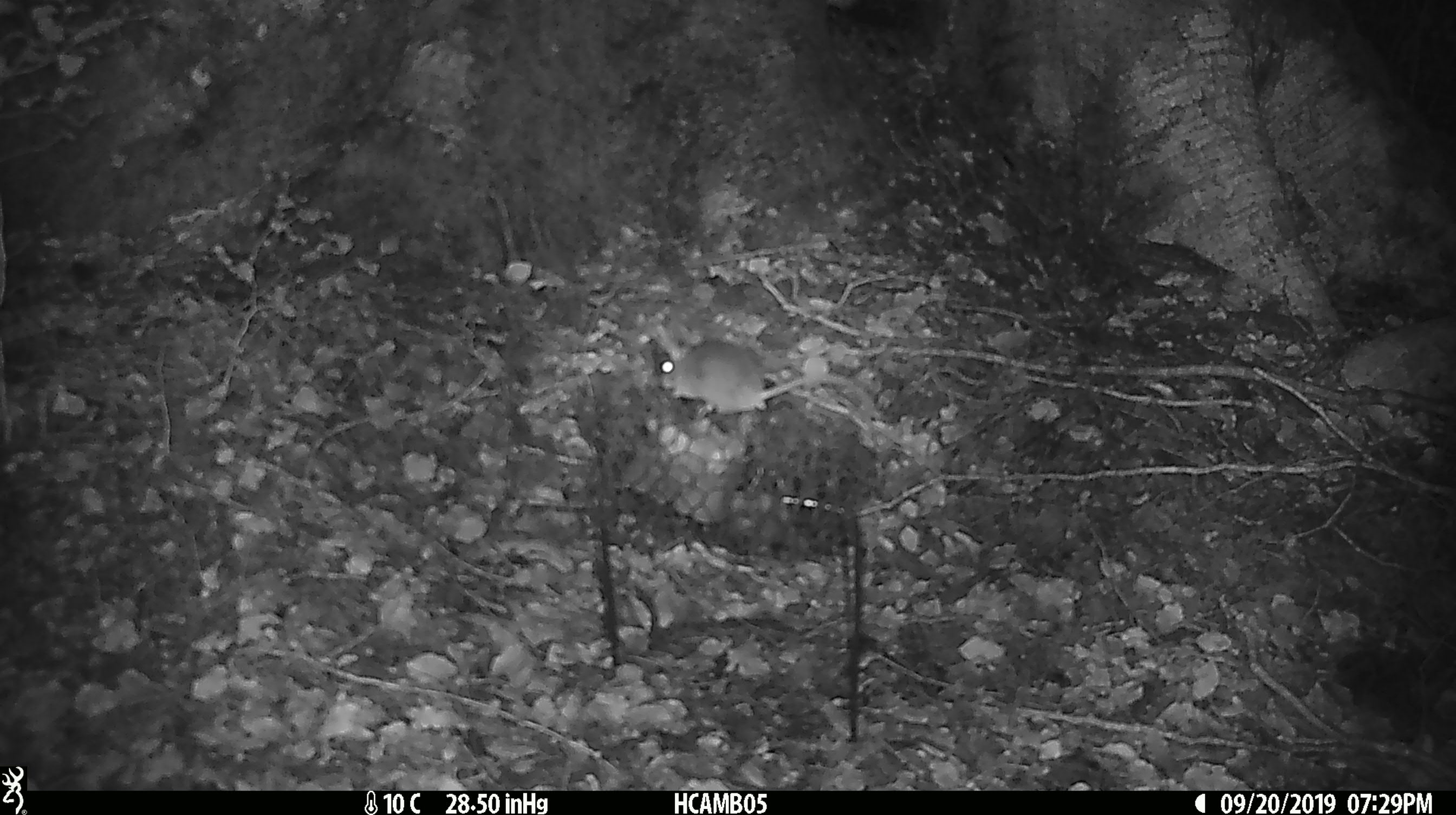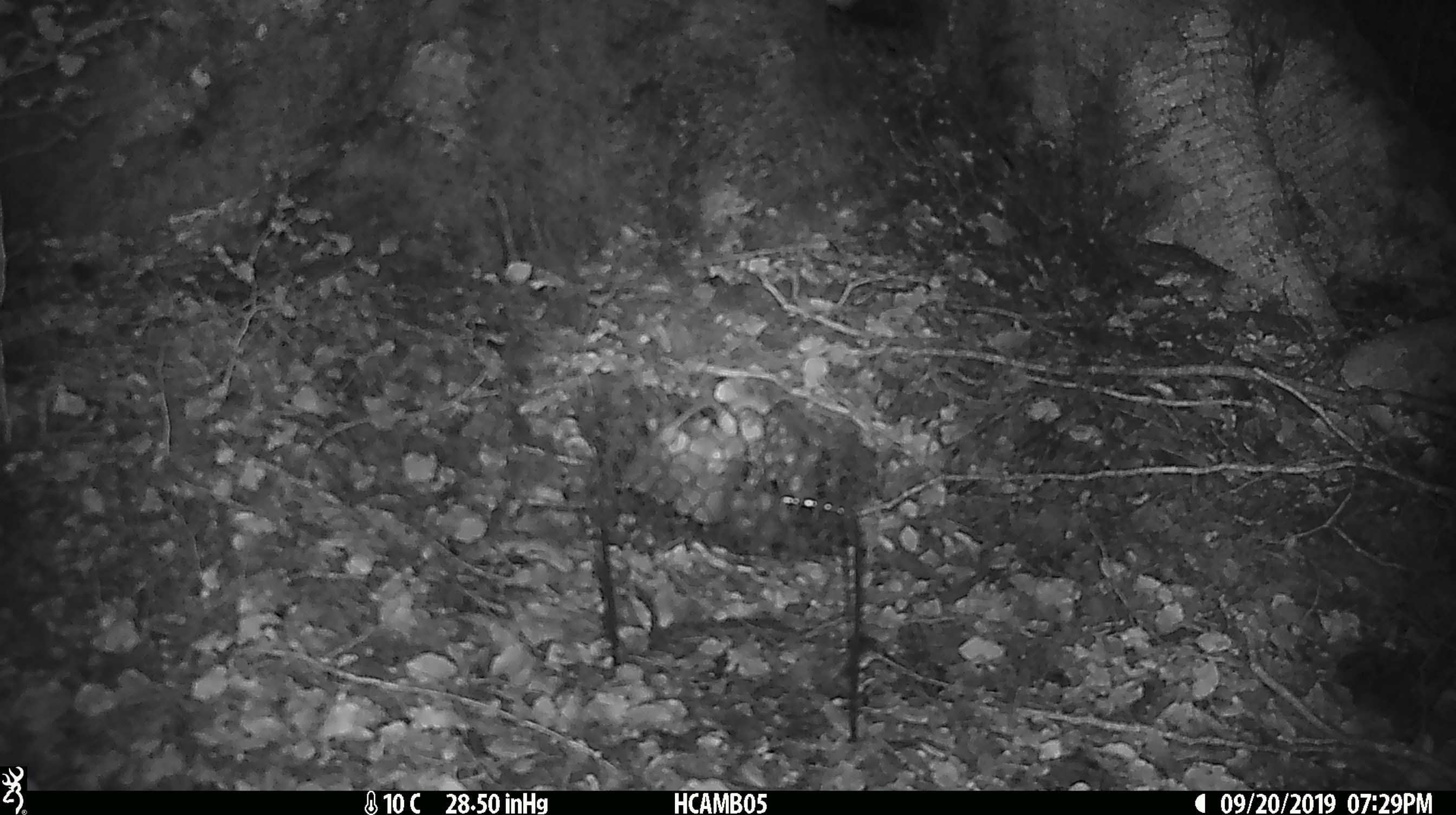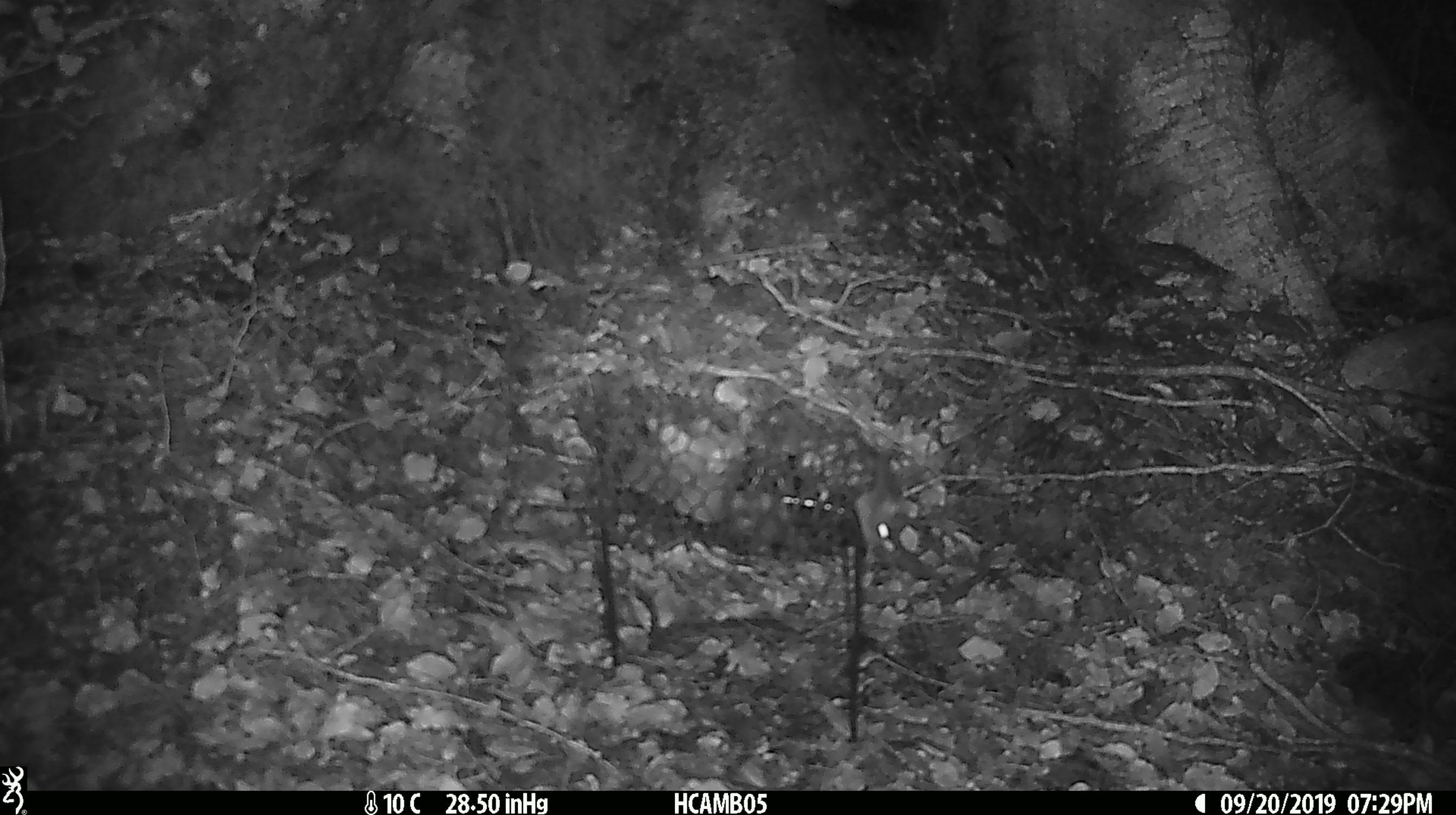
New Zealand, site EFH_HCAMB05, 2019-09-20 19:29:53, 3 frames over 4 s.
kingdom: Animalia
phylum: Chordata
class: Mammalia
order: Rodentia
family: Muridae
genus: Mus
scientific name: Mus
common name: mouse